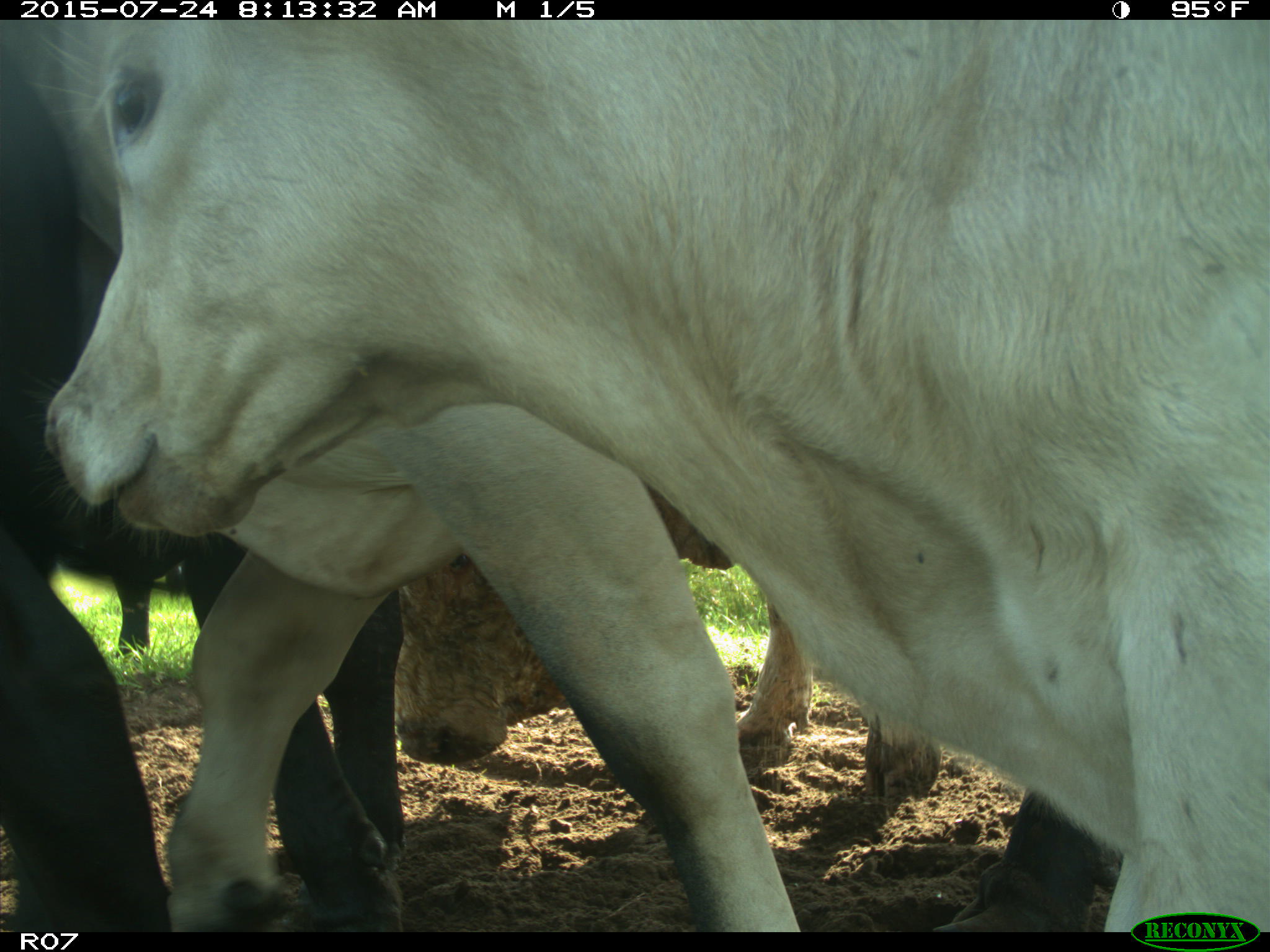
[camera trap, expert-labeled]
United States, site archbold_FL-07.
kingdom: Animalia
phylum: Chordata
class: Mammalia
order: Artiodactyla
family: Bovidae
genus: Bos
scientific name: Bos taurus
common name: domestic cow